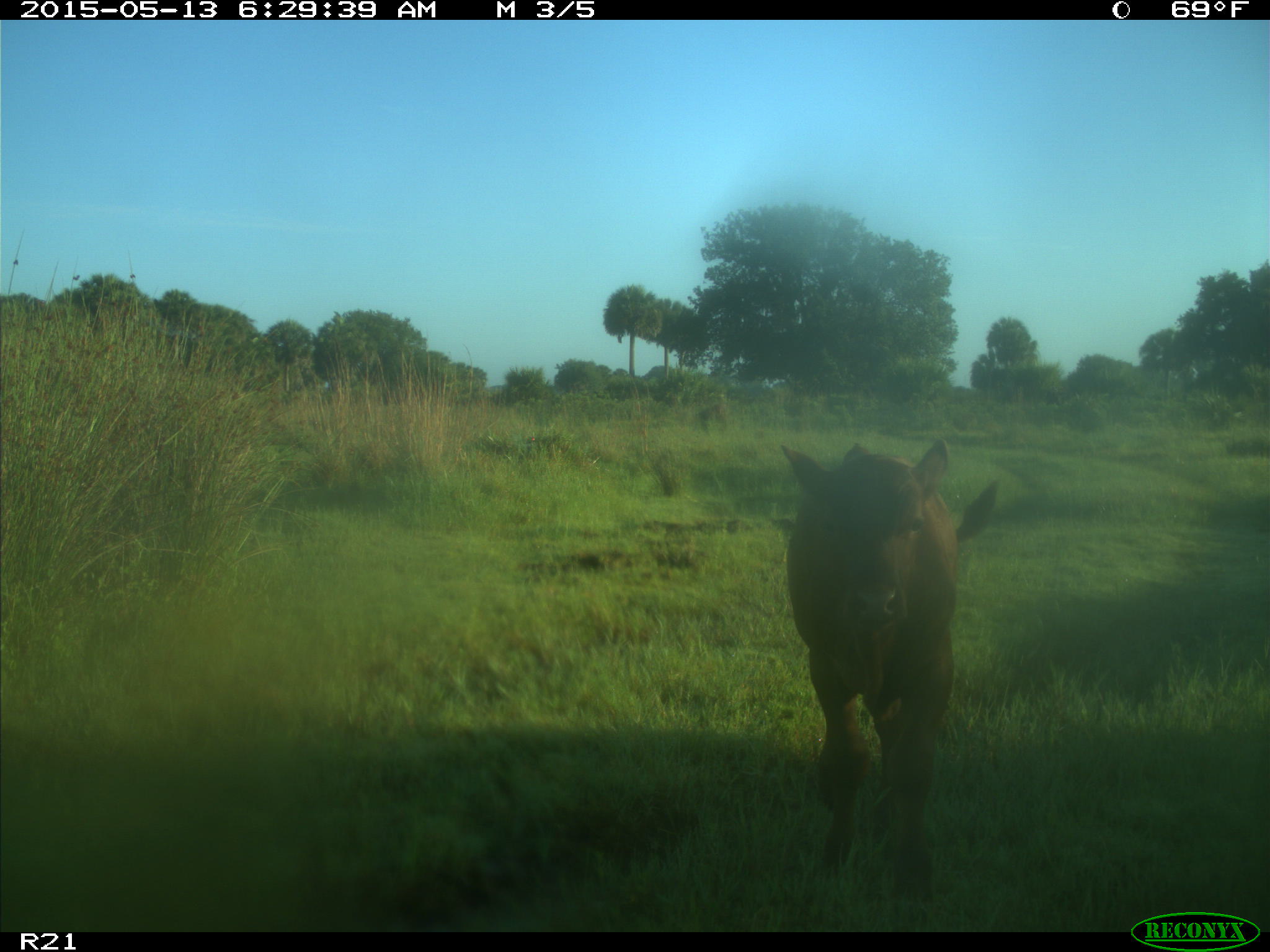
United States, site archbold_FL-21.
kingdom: Animalia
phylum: Chordata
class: Mammalia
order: Artiodactyla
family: Bovidae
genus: Bos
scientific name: Bos taurus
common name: domestic cow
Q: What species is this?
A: Bos taurus (domestic cow).